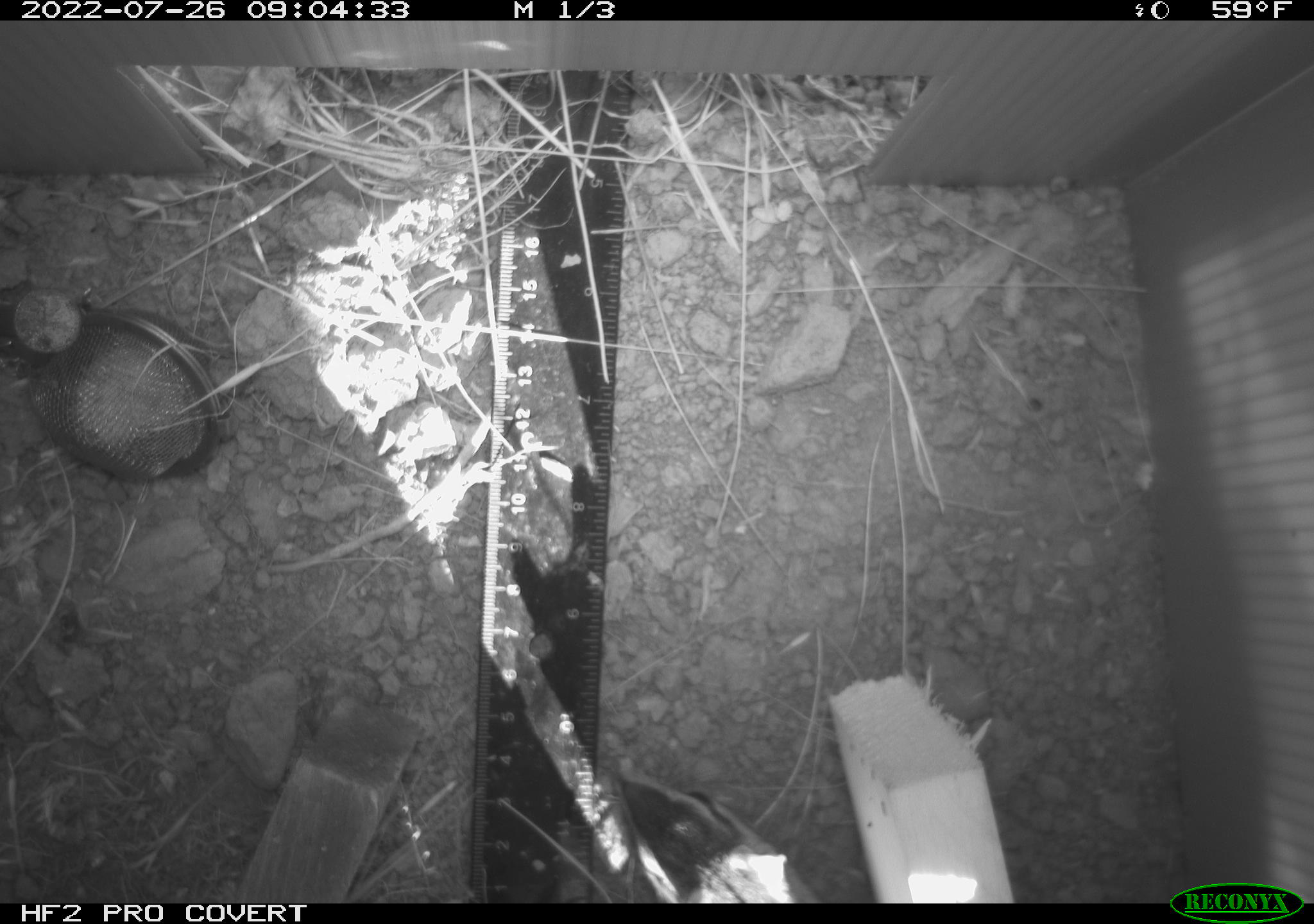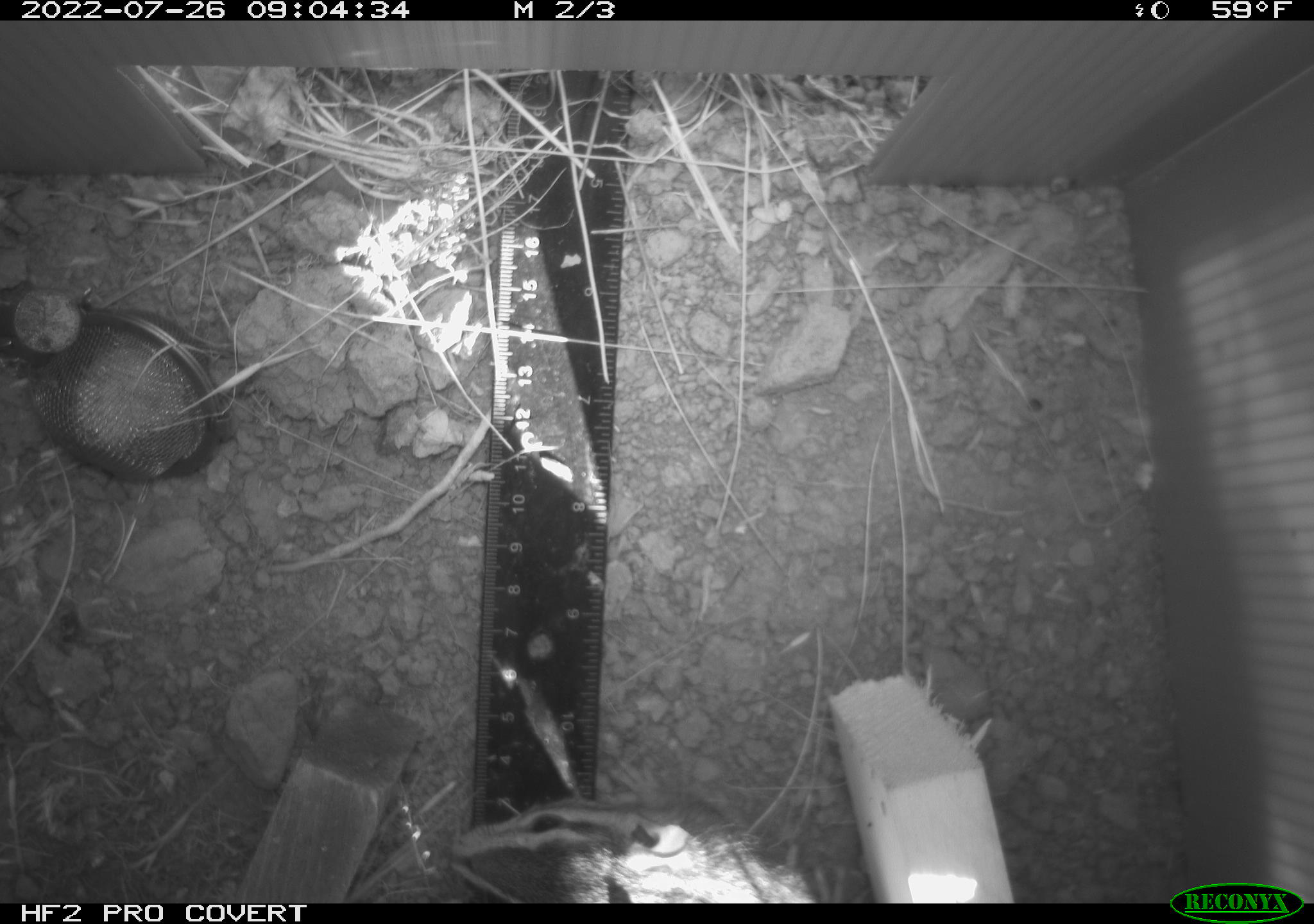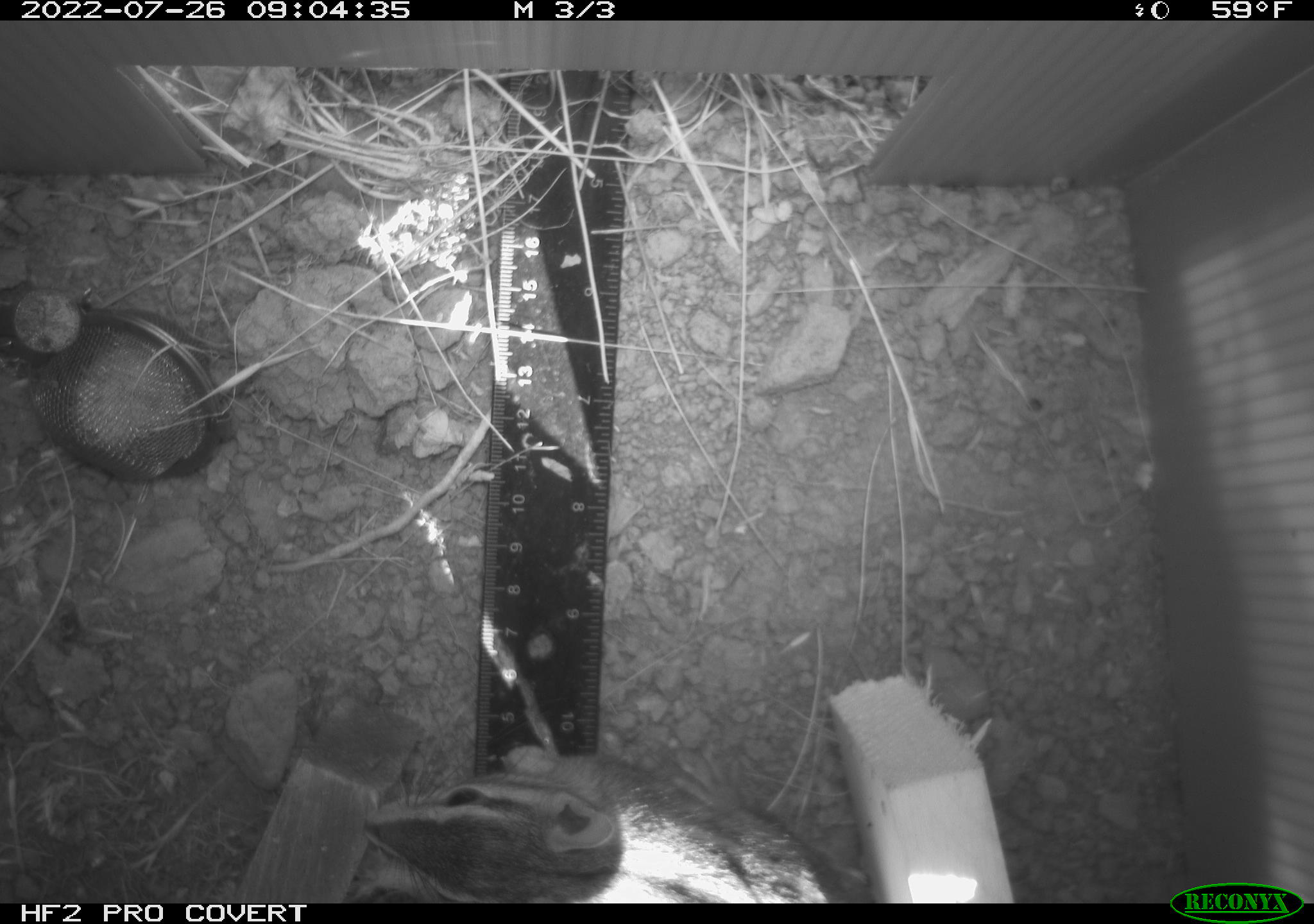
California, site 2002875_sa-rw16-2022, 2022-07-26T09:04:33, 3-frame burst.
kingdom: Animalia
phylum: Chordata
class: Mammalia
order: Rodentia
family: Sciuridae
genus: Neotamias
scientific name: Neotamias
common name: western chipmunks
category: neotamias species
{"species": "neotamias species (western chipmunks) (Neotamias)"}